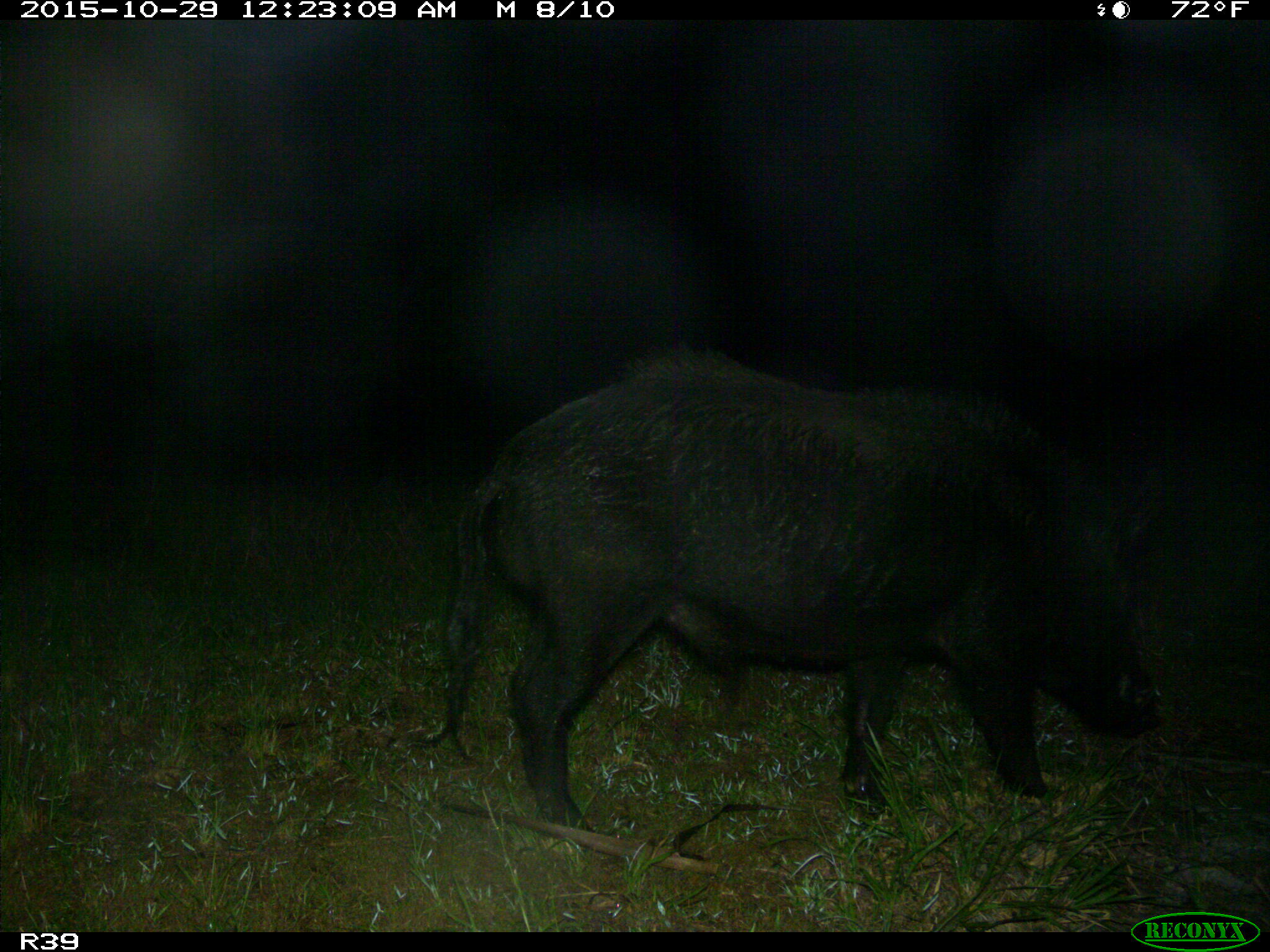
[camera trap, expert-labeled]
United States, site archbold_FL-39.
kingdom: Animalia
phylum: Chordata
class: Mammalia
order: Artiodactyla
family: Suidae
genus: Sus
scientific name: Sus scrofa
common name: wild boar